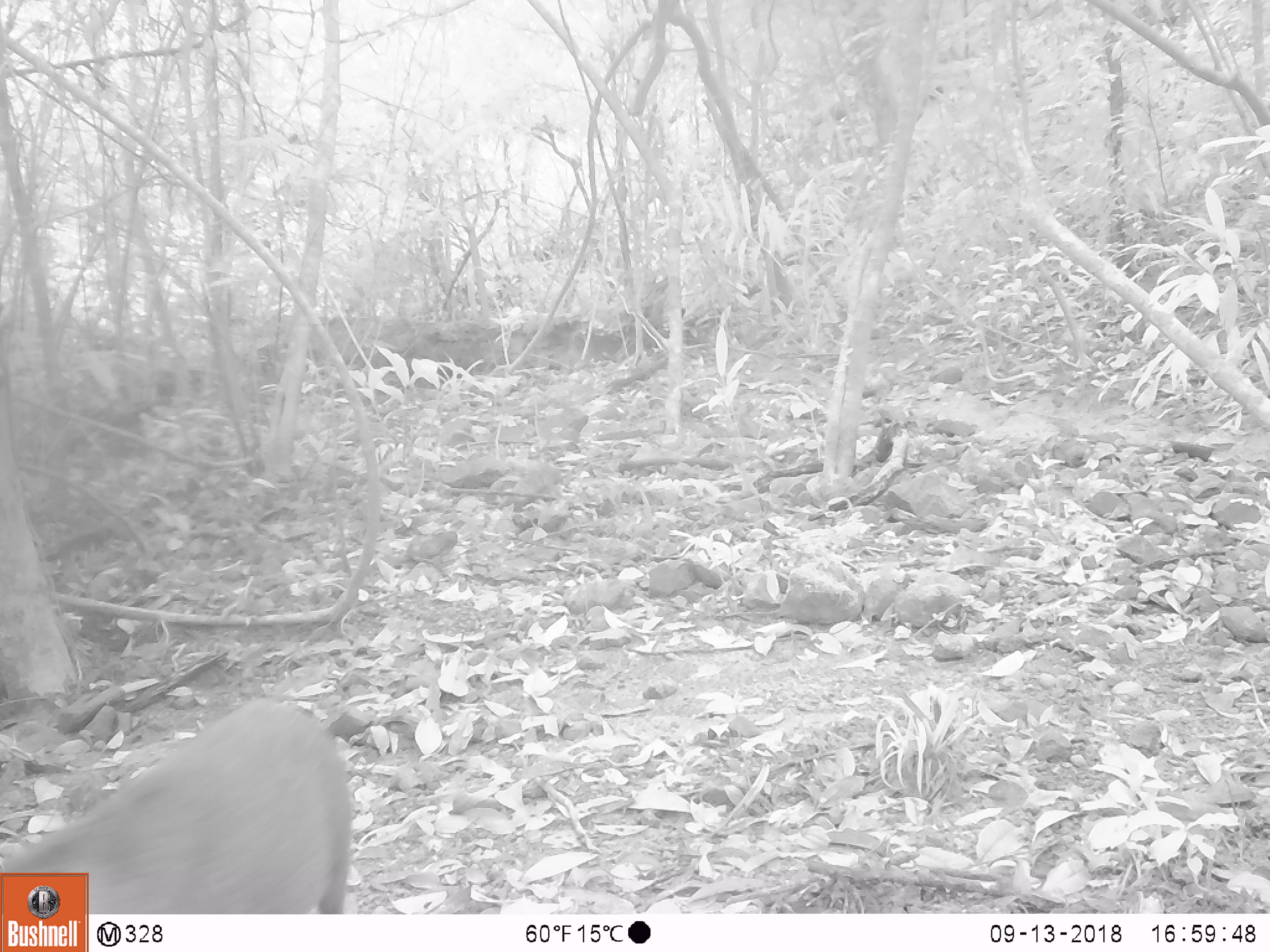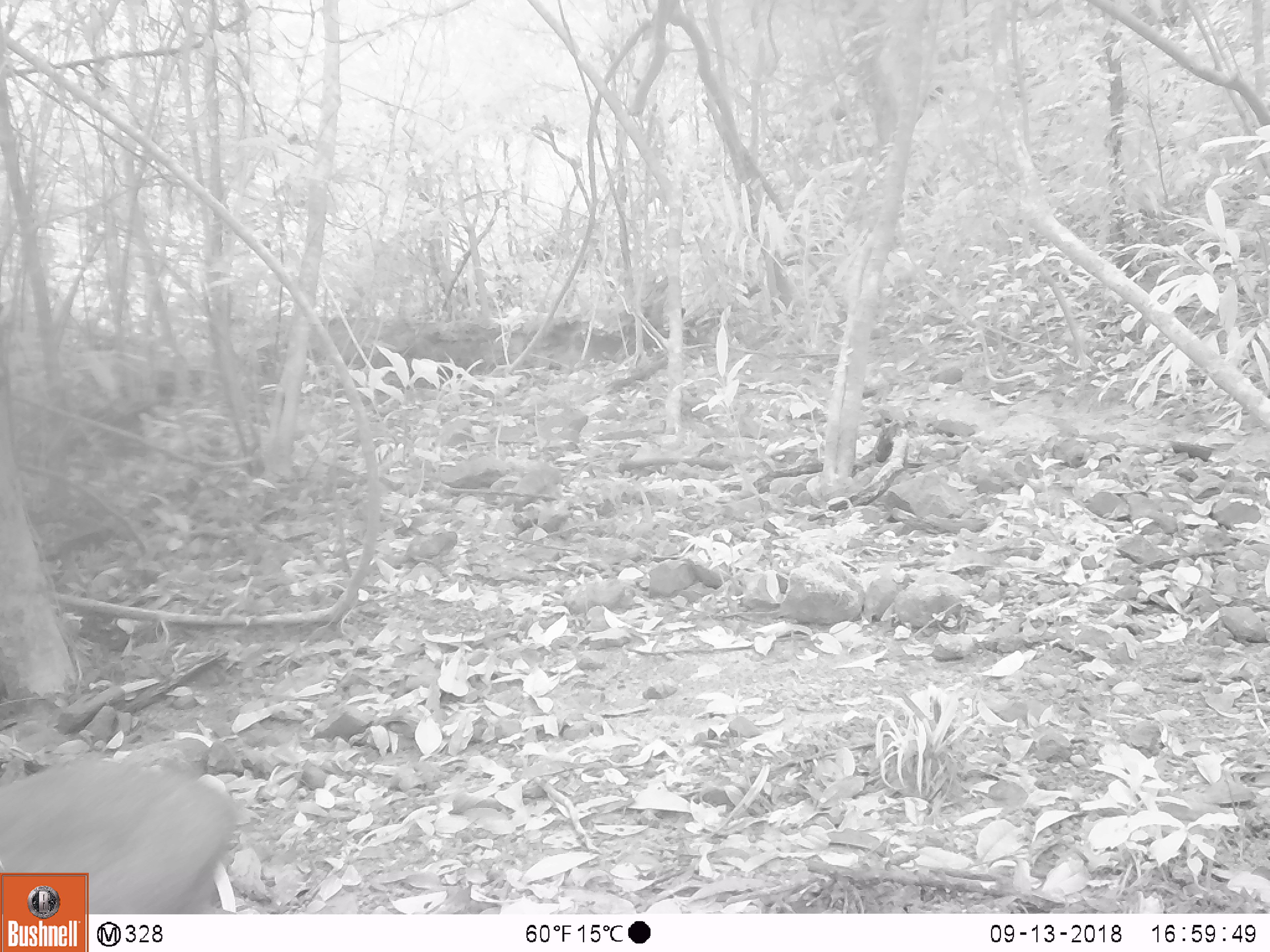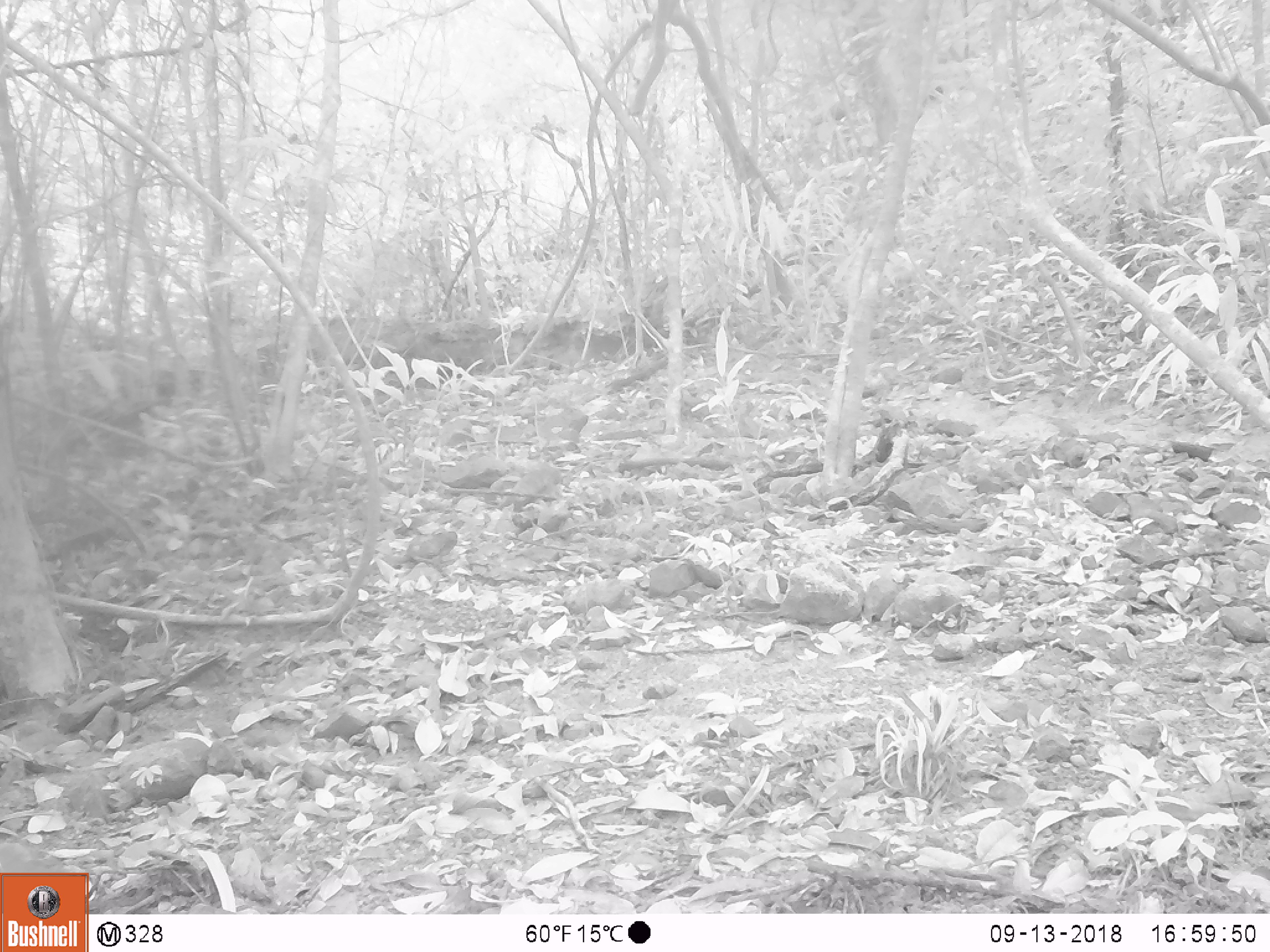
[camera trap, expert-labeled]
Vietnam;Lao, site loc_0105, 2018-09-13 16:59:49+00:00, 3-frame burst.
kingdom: Animalia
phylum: Chordata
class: Mammalia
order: Artiodactyla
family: Suidae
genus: Sus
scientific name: Sus scrofa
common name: eurasian wild pig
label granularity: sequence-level